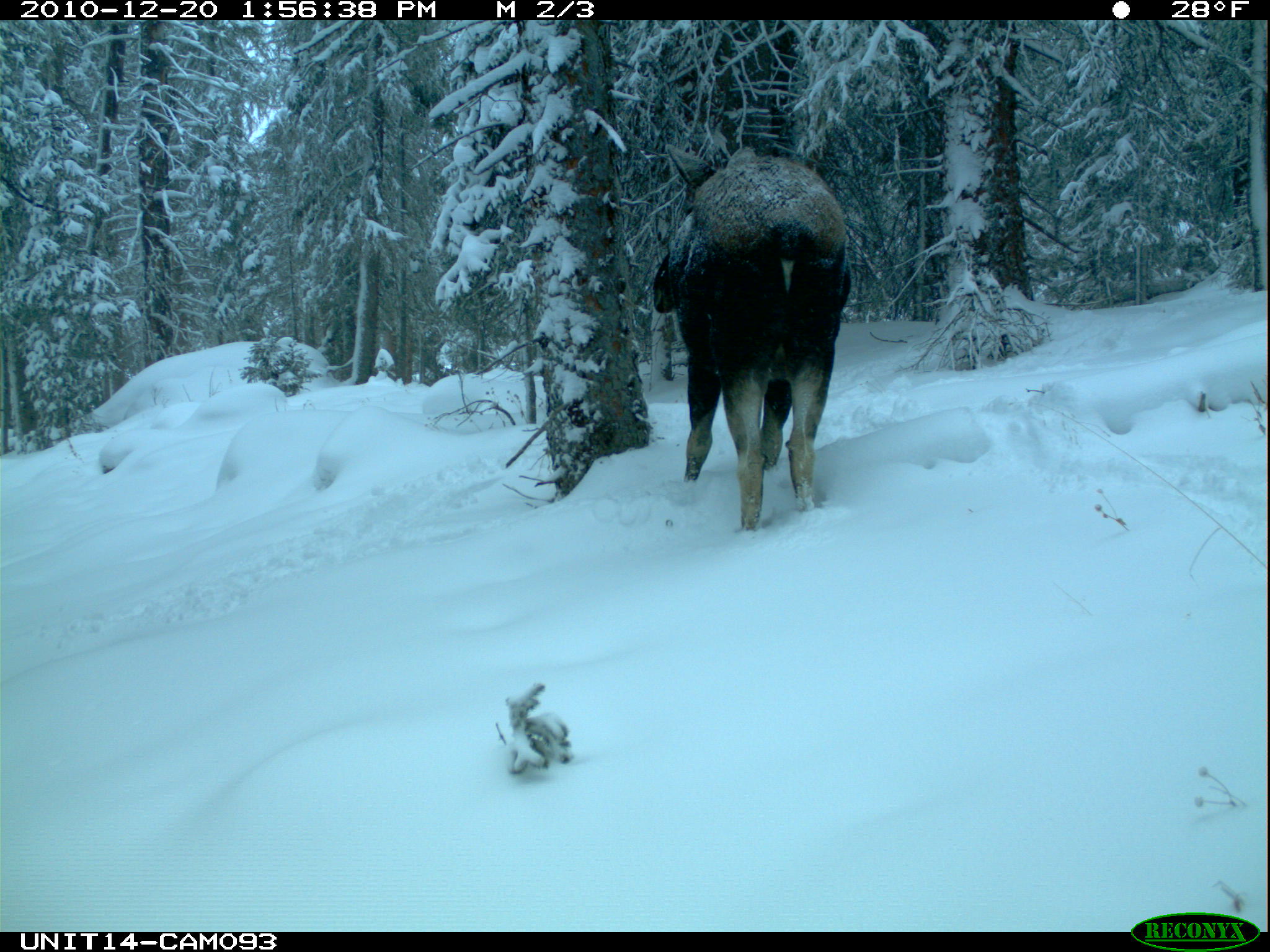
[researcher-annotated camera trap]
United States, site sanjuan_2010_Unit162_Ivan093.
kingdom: Animalia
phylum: Chordata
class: Mammalia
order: Artiodactyla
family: Cervidae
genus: Alces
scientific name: Alces alces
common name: moose